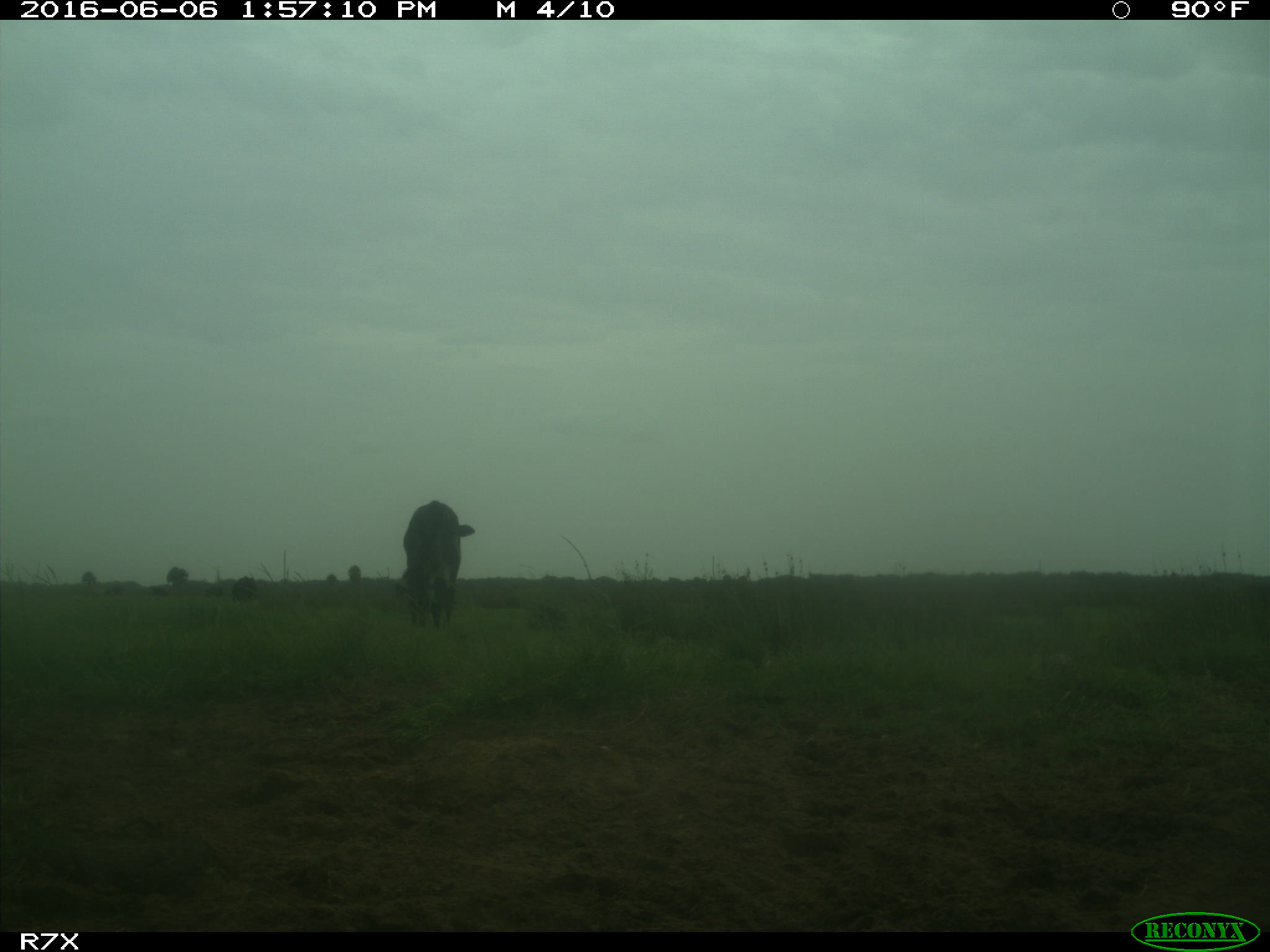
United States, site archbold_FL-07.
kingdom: Animalia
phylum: Chordata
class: Mammalia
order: Artiodactyla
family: Bovidae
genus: Bos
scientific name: Bos taurus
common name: domestic cow